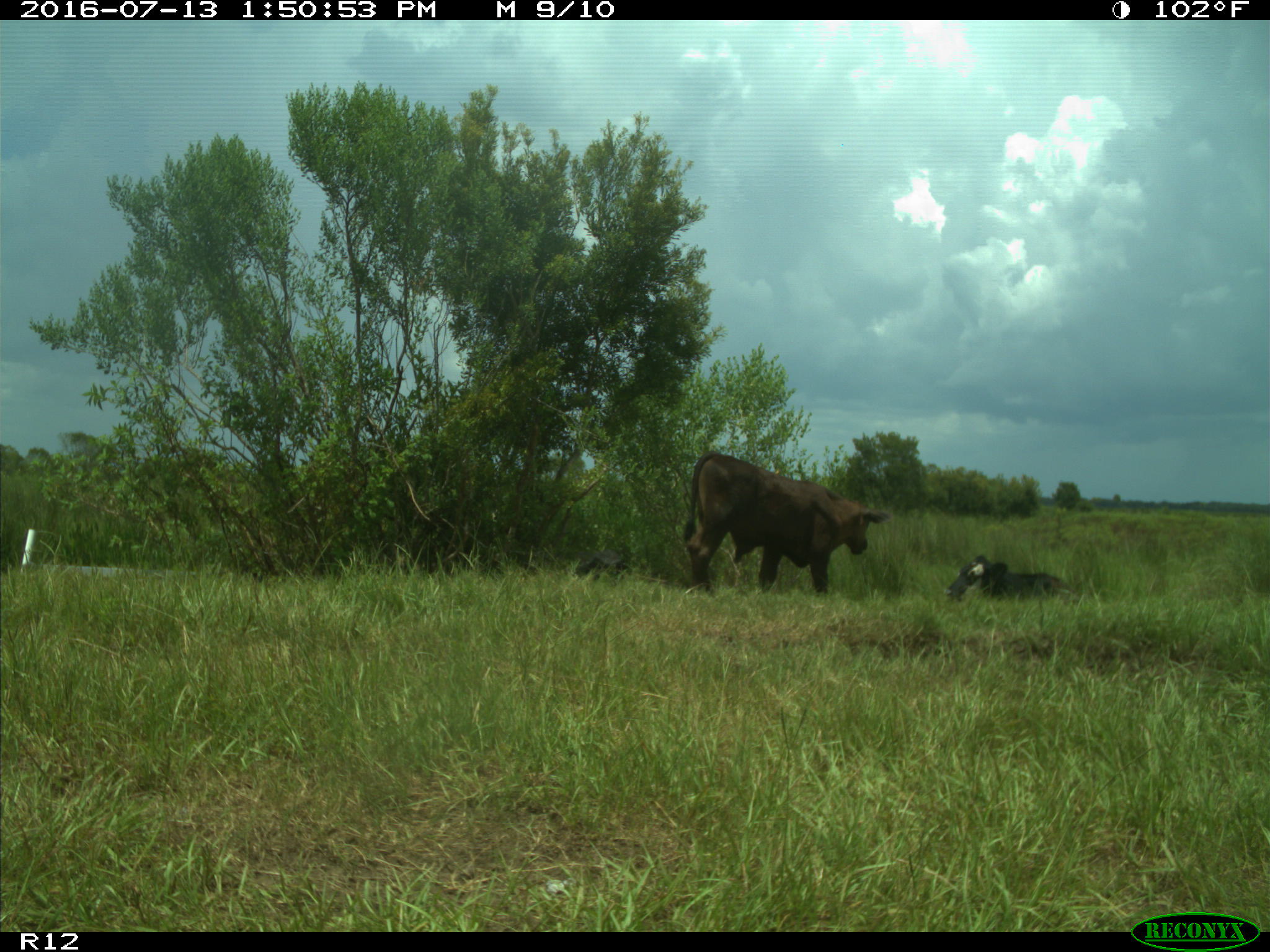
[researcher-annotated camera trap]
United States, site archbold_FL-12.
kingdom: Animalia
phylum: Chordata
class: Mammalia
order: Artiodactyla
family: Bovidae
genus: Bos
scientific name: Bos taurus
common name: domestic cow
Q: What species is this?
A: Bos taurus (domestic cow).